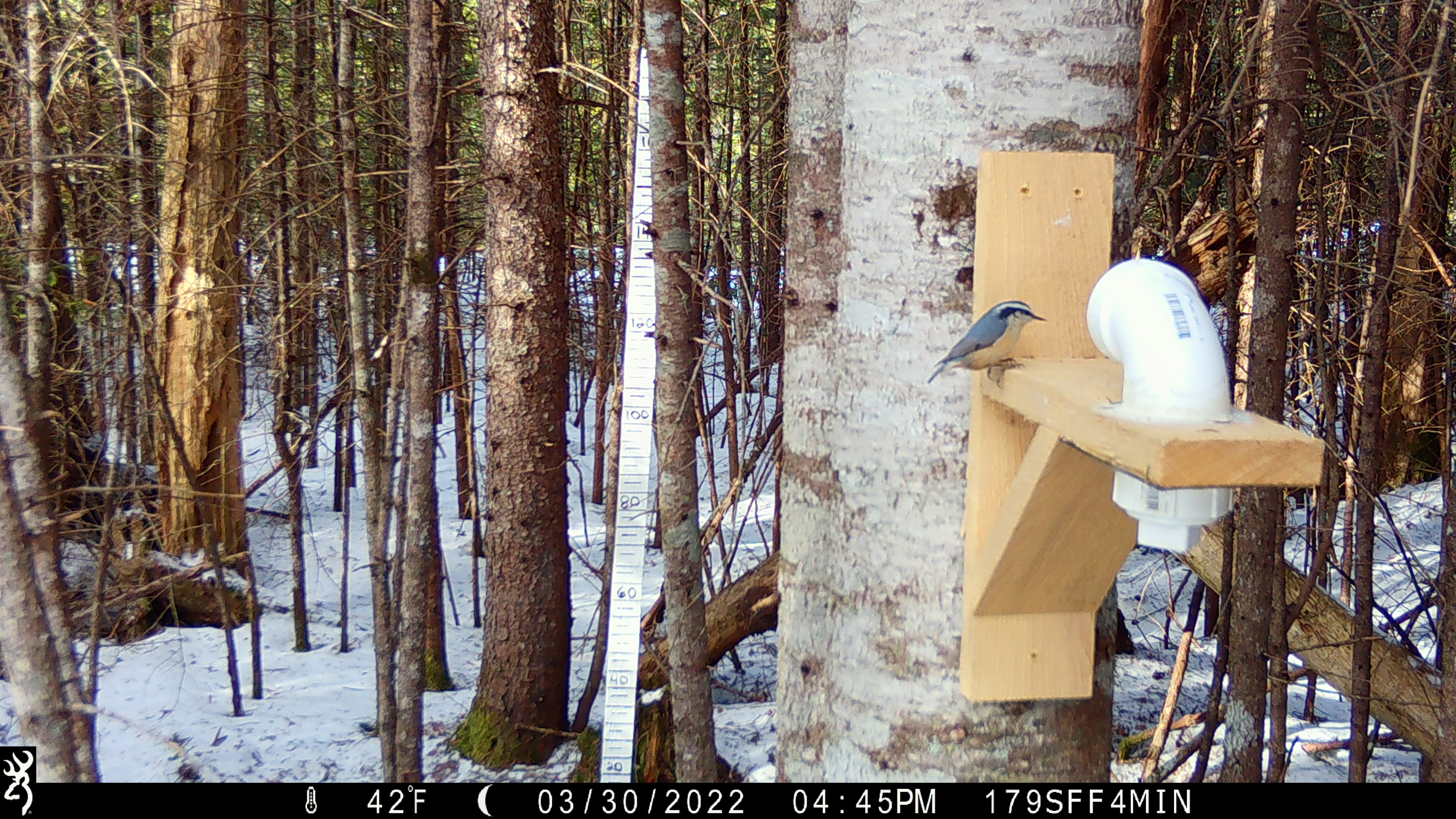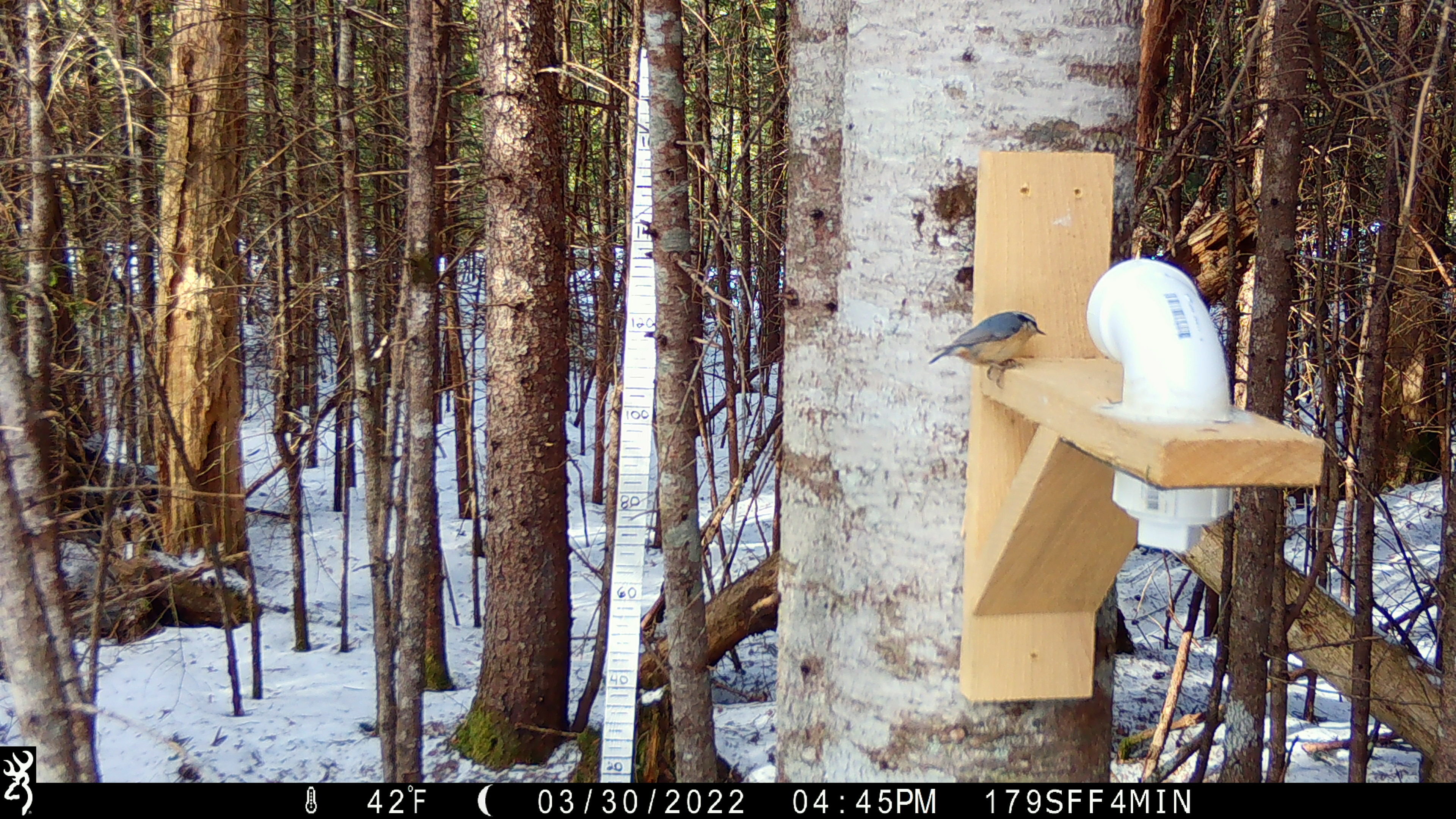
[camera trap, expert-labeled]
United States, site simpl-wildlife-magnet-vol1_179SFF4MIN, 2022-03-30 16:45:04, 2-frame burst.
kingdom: Animalia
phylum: Chordata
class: Aves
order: Passeriformes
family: Sittidae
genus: Sitta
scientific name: Sitta canadensis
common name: red-breasted nuthatch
Red-breasted nuthatch (Sitta canadensis).